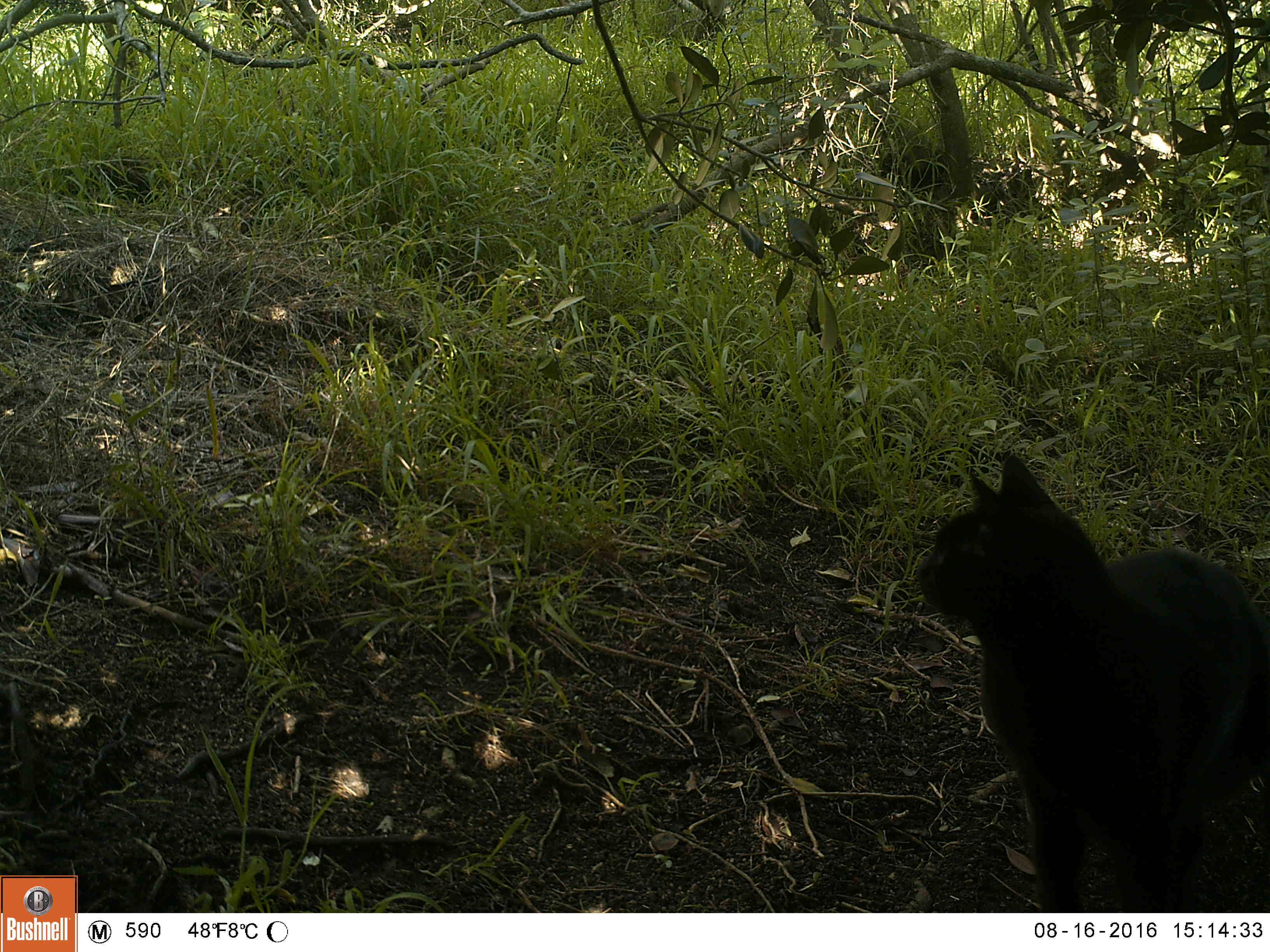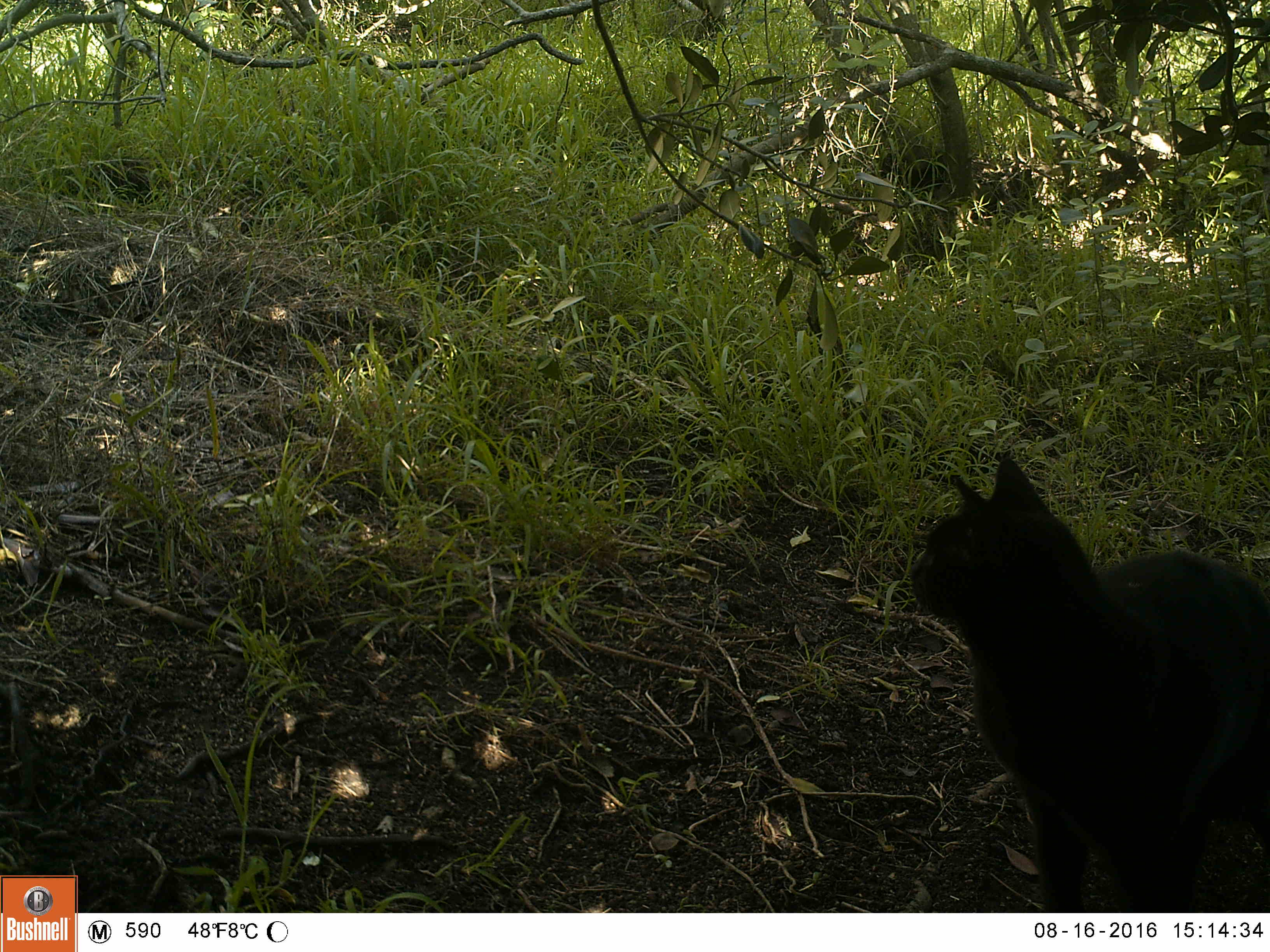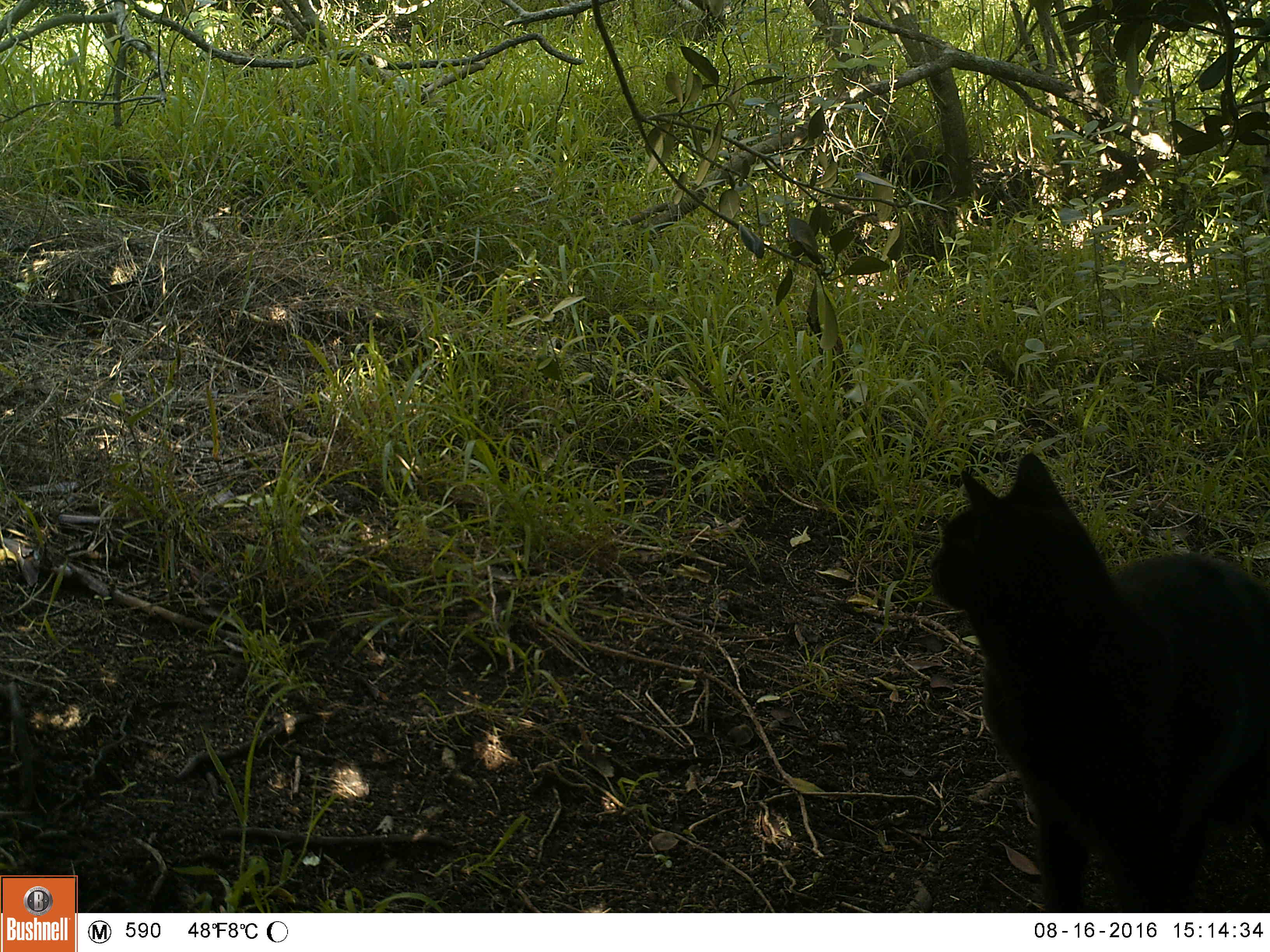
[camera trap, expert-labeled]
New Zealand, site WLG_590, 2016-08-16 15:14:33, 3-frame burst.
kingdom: Animalia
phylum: Chordata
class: Mammalia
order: Carnivora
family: Felidae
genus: Felis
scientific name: Felis catus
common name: domestic cat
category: cat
Cat (domestic cat) (Felis catus).